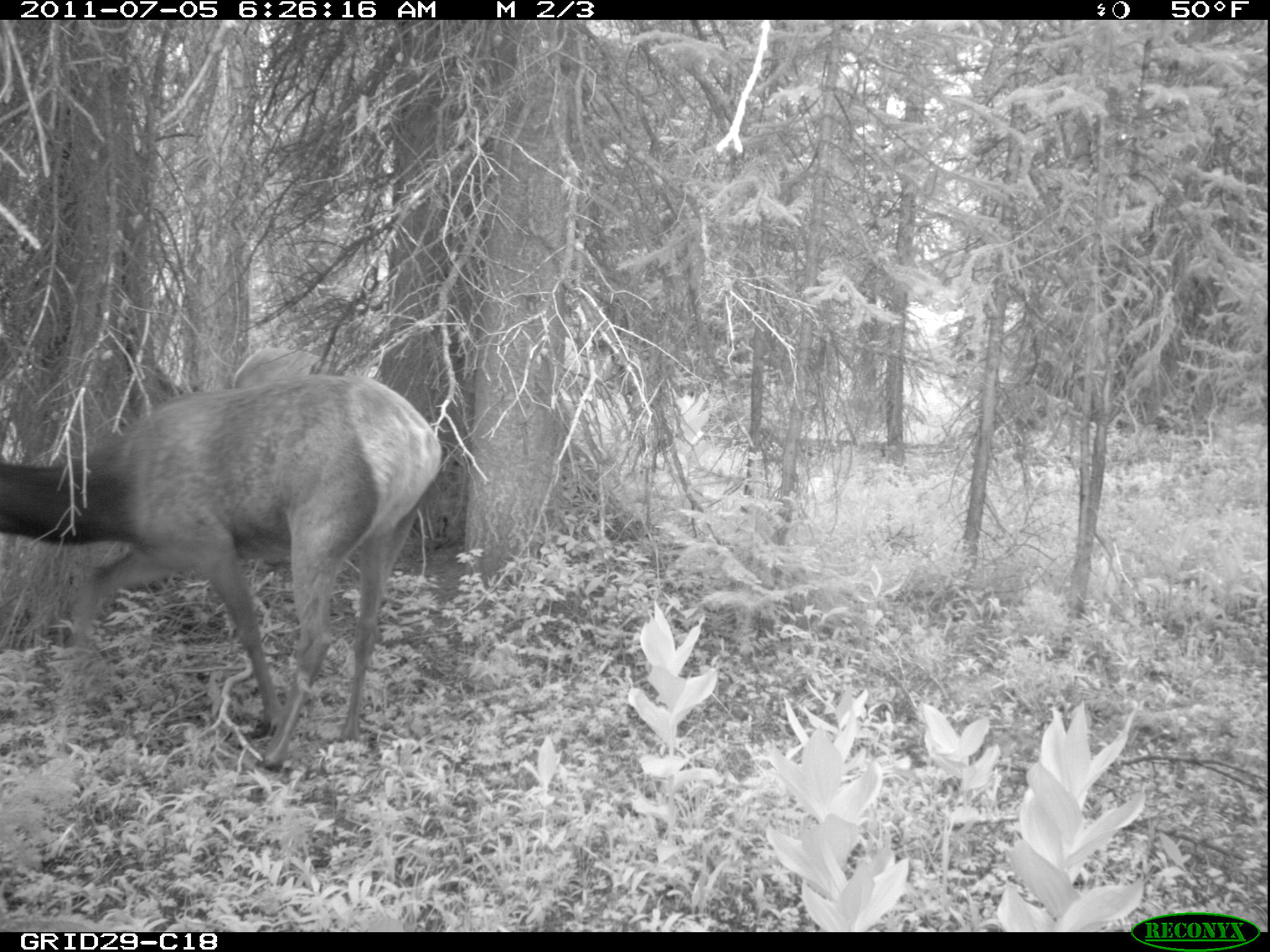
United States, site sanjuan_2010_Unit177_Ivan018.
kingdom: Animalia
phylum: Chordata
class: Mammalia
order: Artiodactyla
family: Cervidae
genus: Cervus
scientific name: Cervus elaphus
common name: red deer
Cervus elaphus (red deer).